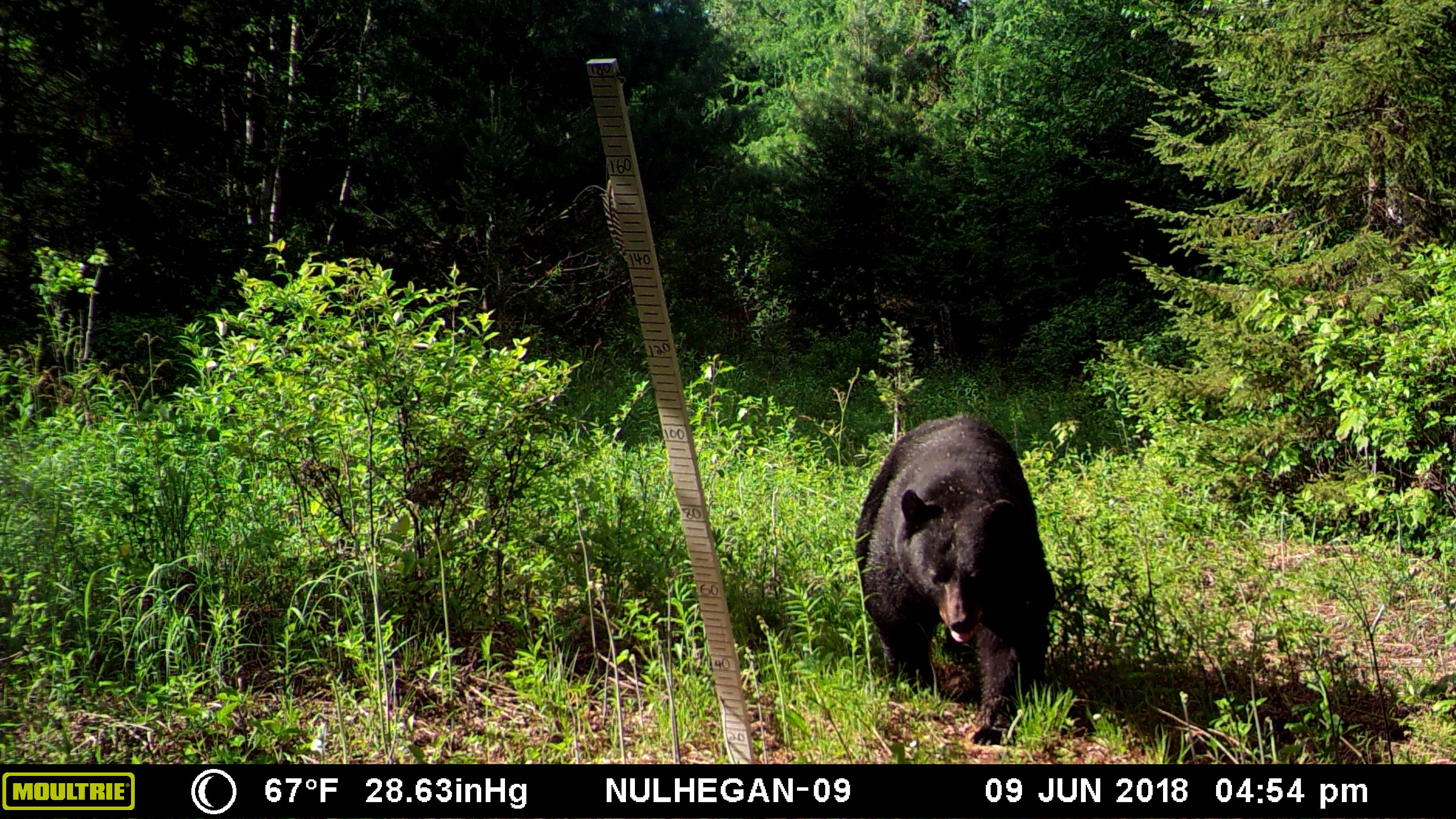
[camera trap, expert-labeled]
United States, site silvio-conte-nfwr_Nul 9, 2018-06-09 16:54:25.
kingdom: Animalia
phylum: Chordata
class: Mammalia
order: Carnivora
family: Ursidae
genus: Ursus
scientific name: Ursus americanus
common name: black bear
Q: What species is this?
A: Black bear (Ursus americanus).